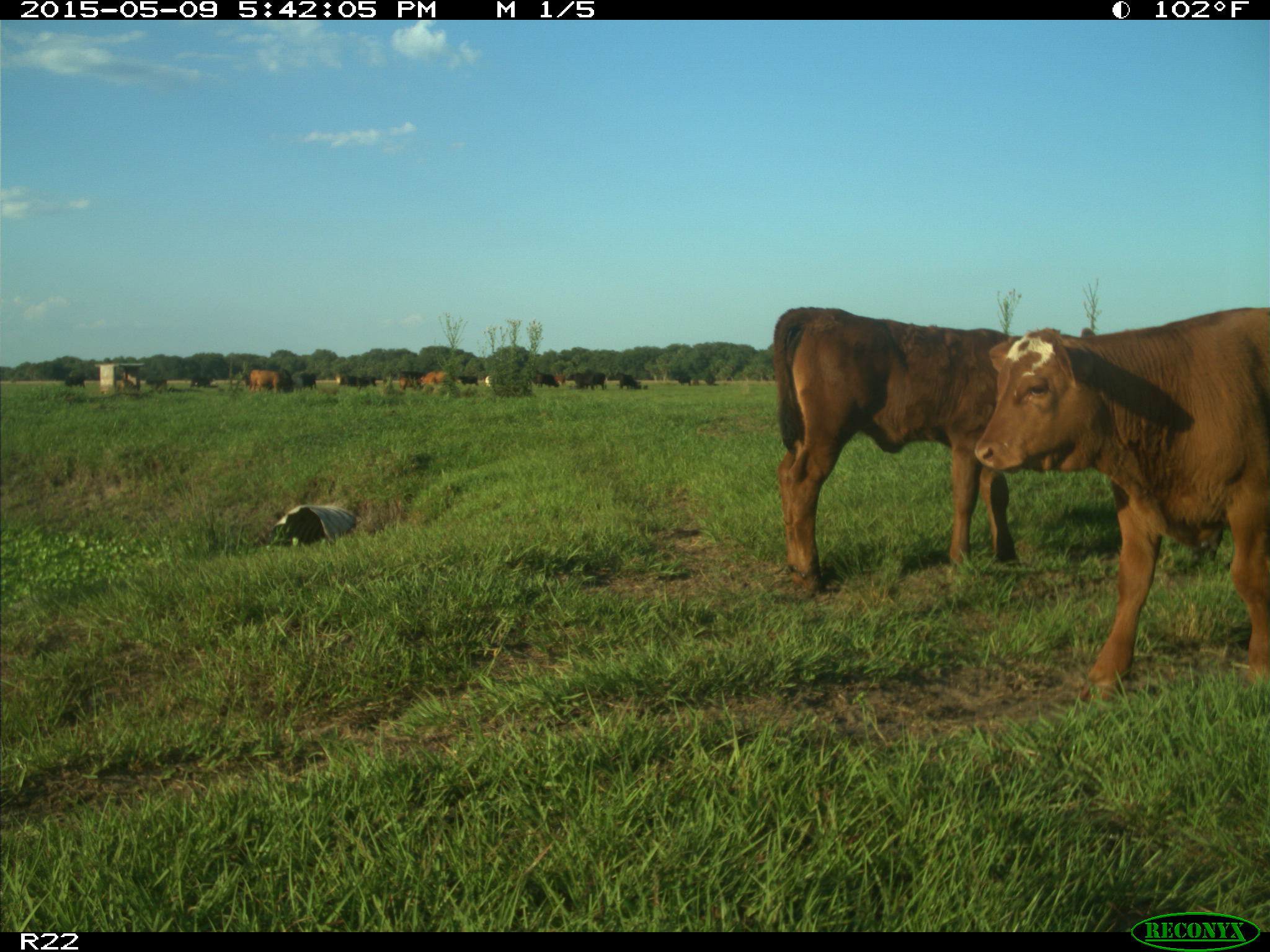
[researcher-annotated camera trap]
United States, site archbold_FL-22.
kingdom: Animalia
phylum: Chordata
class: Mammalia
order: Artiodactyla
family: Bovidae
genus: Bos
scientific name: Bos taurus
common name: domestic cow